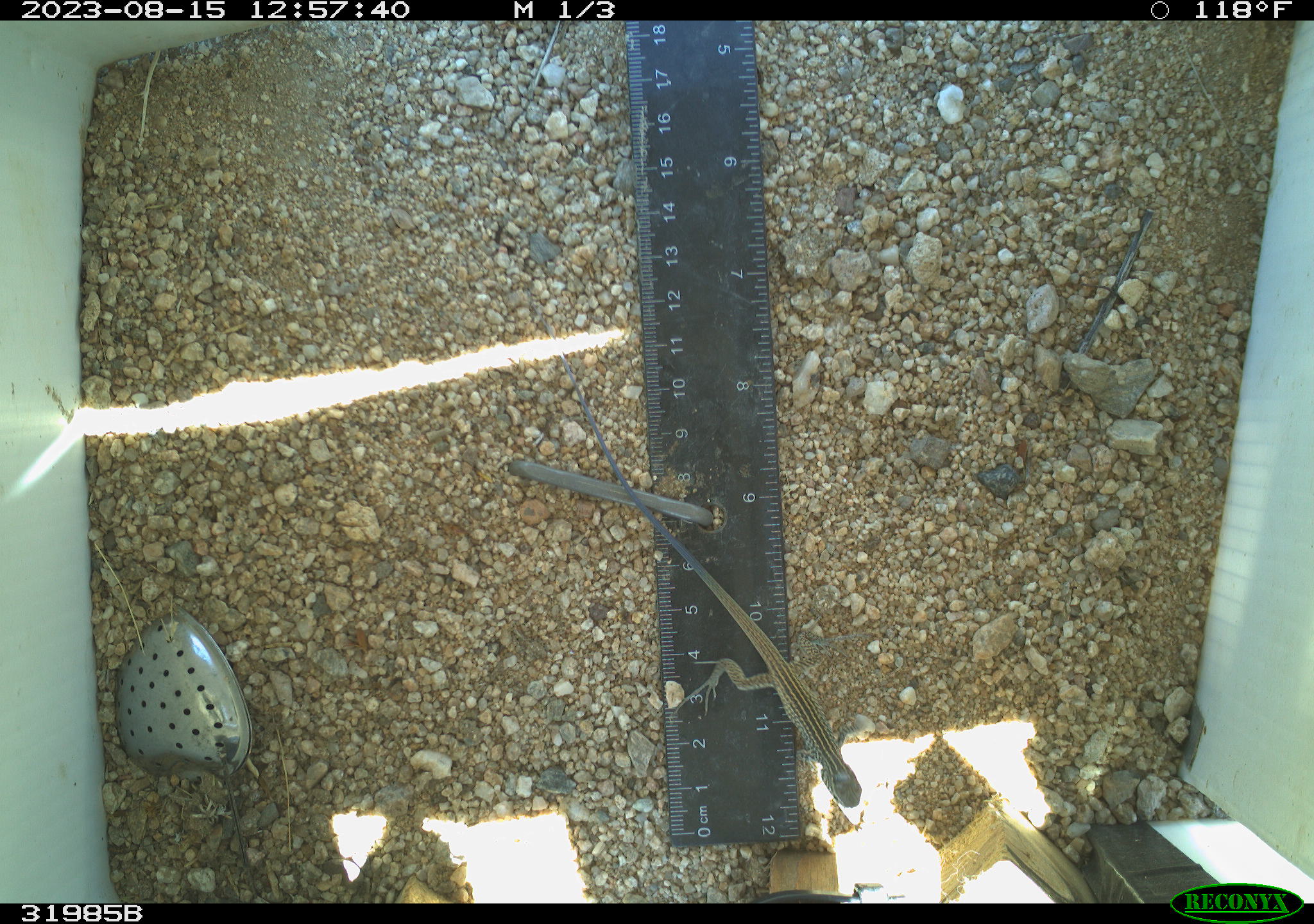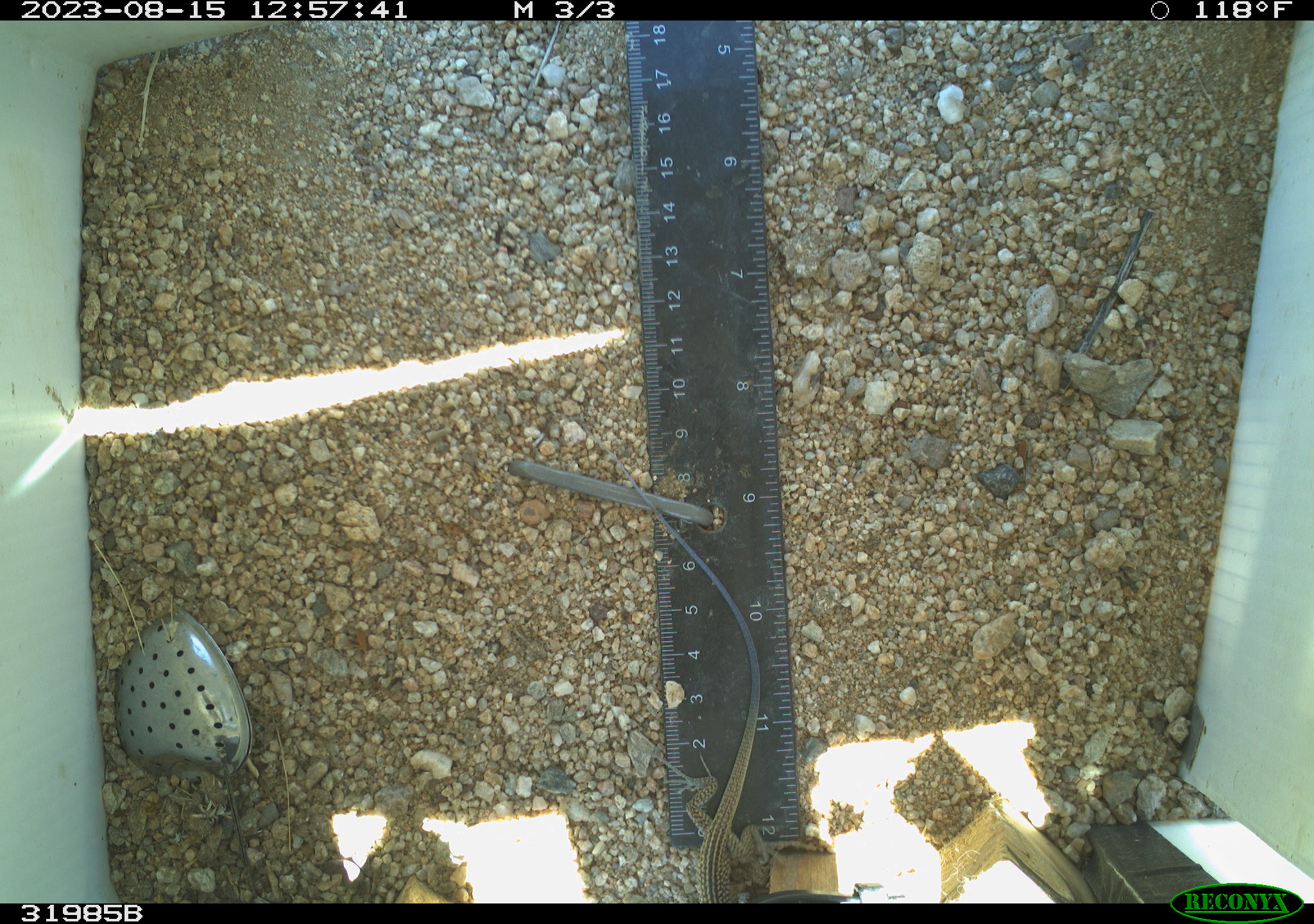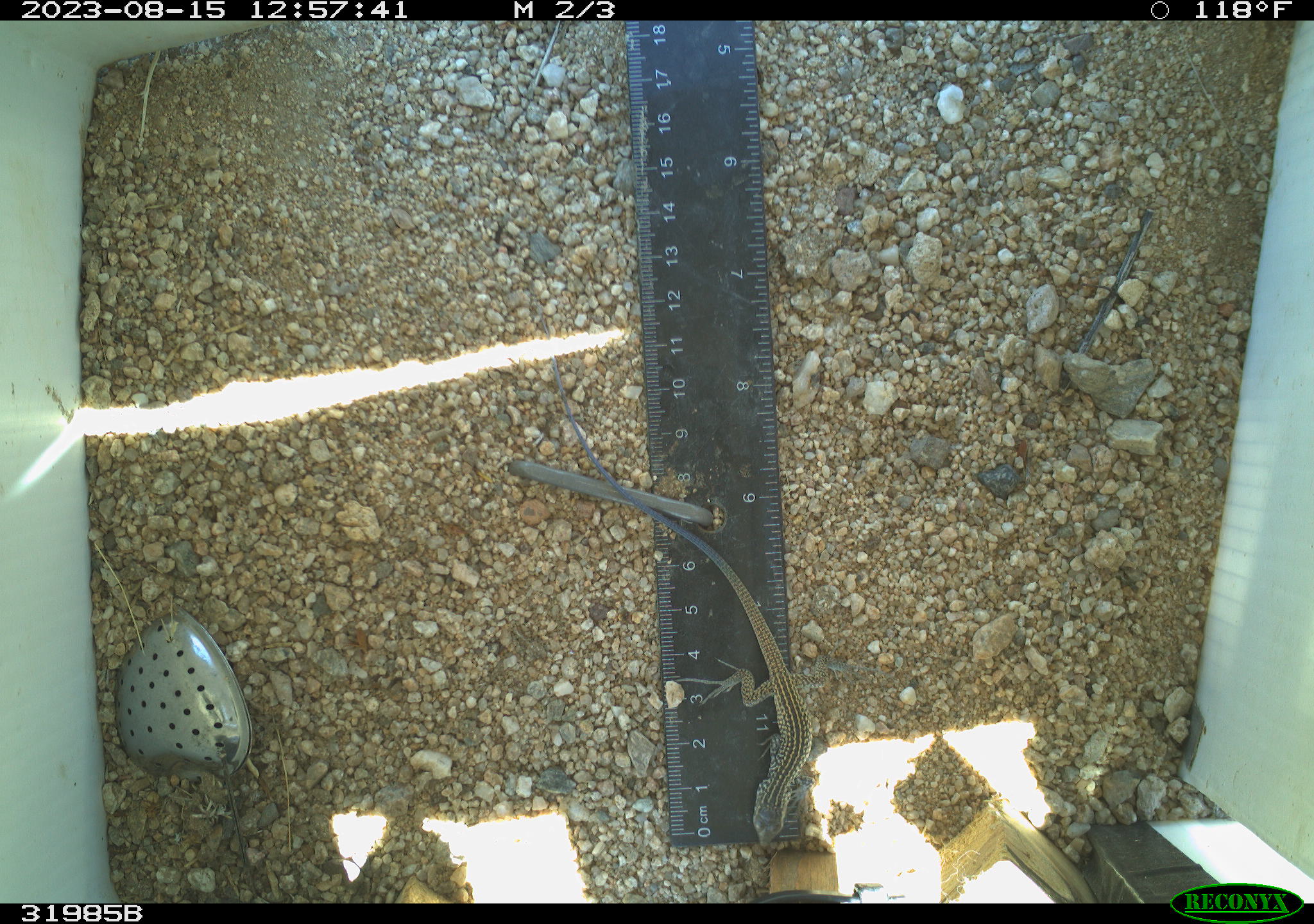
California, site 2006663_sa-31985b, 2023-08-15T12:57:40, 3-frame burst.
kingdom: Animalia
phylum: Chordata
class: Reptilia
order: Squamata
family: Teiidae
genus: Aspidoscelis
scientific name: Aspidoscelis tigris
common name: western whiptail